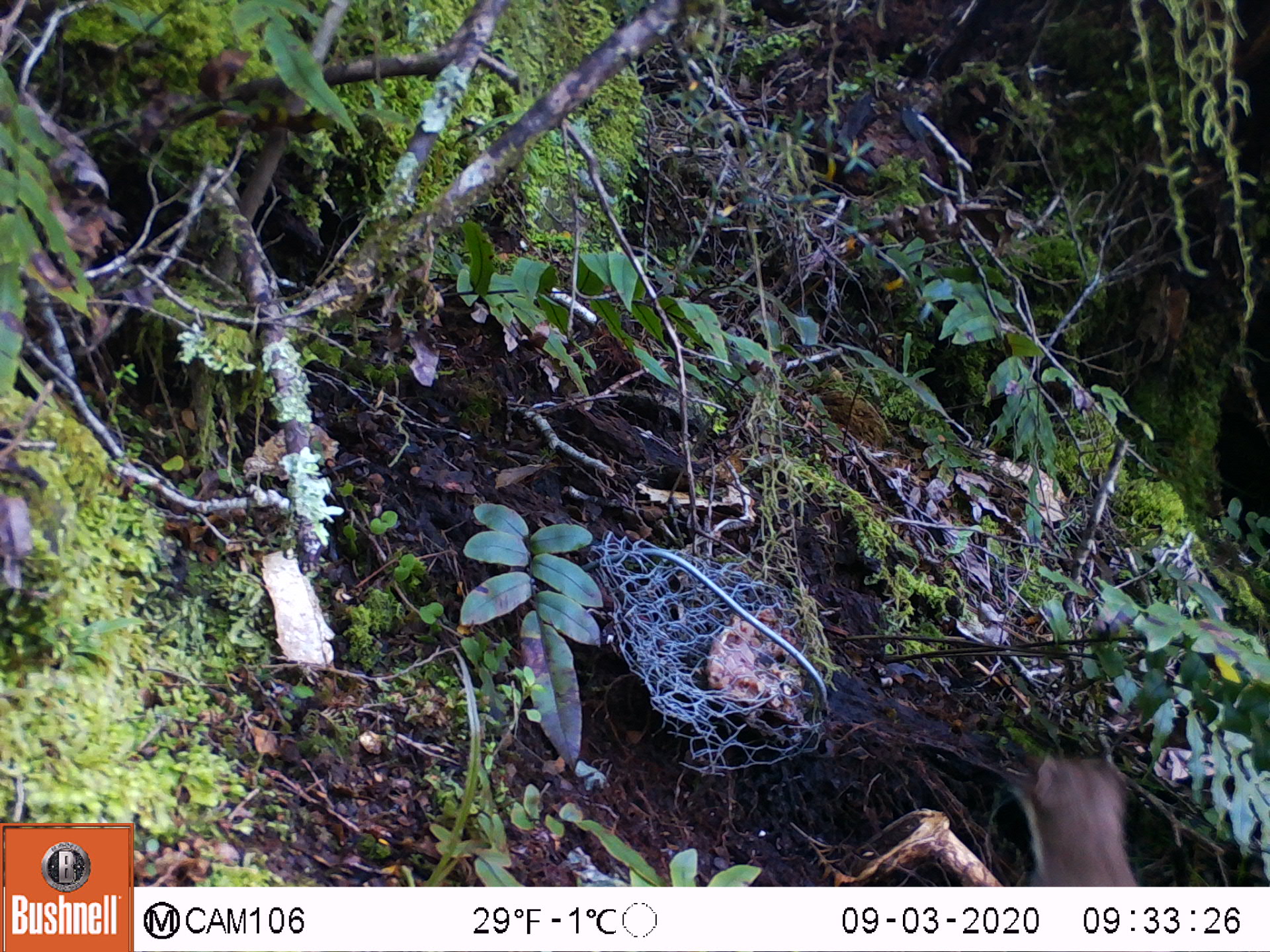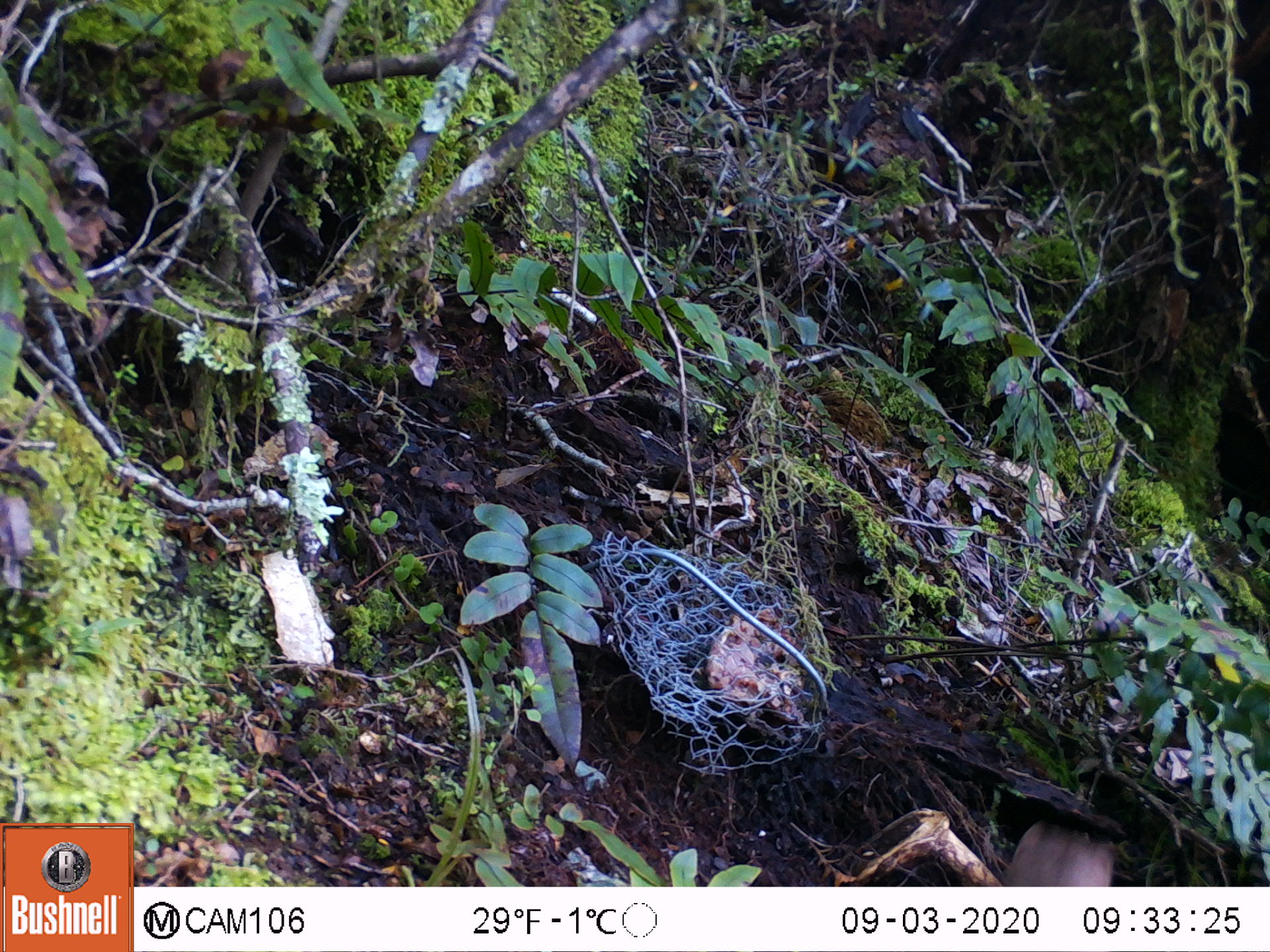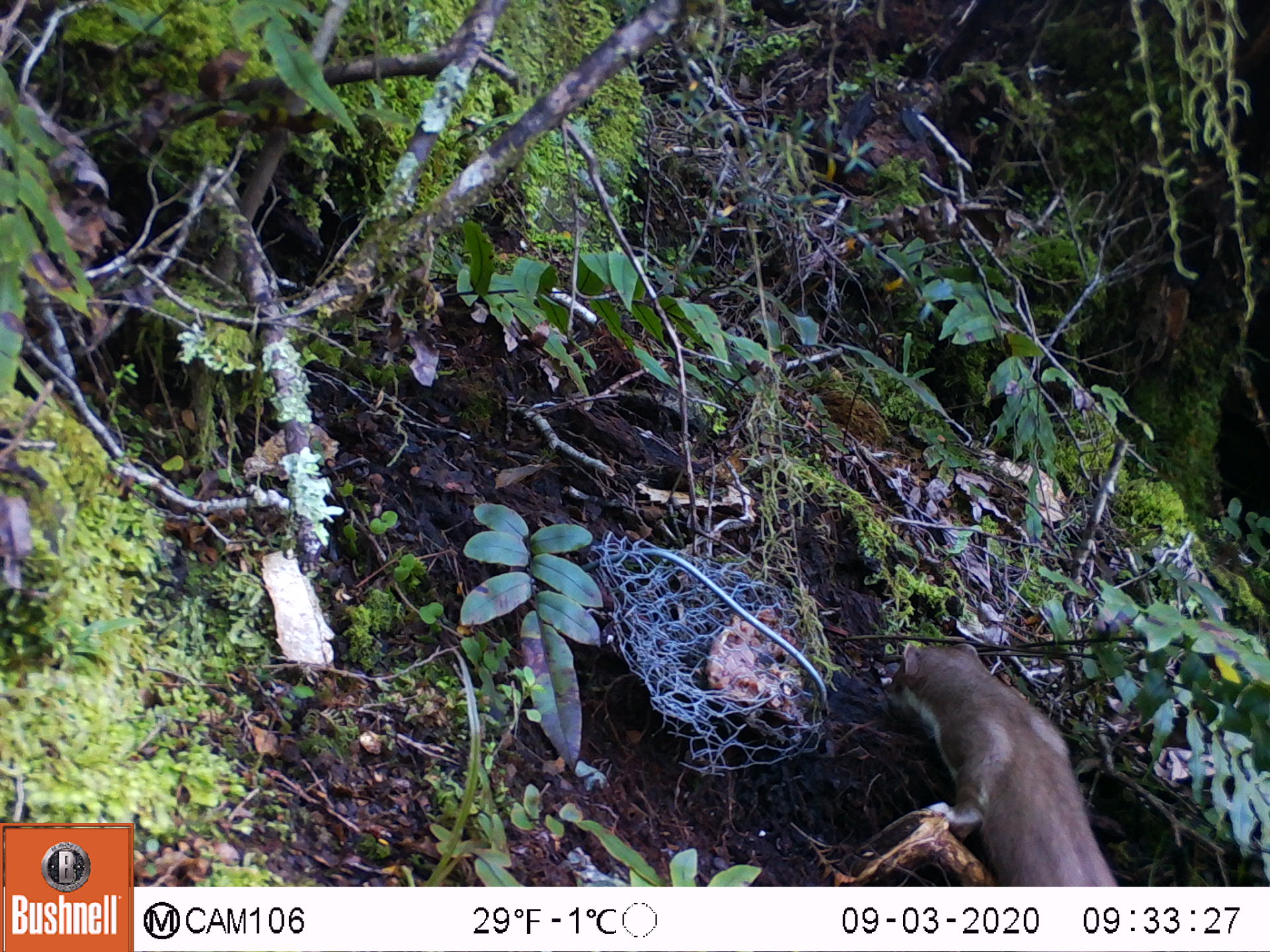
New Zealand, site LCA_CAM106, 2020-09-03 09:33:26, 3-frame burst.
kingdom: Animalia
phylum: Chordata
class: Mammalia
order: Carnivora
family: Mustelidae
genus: Mustela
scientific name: Mustela erminea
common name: stoat